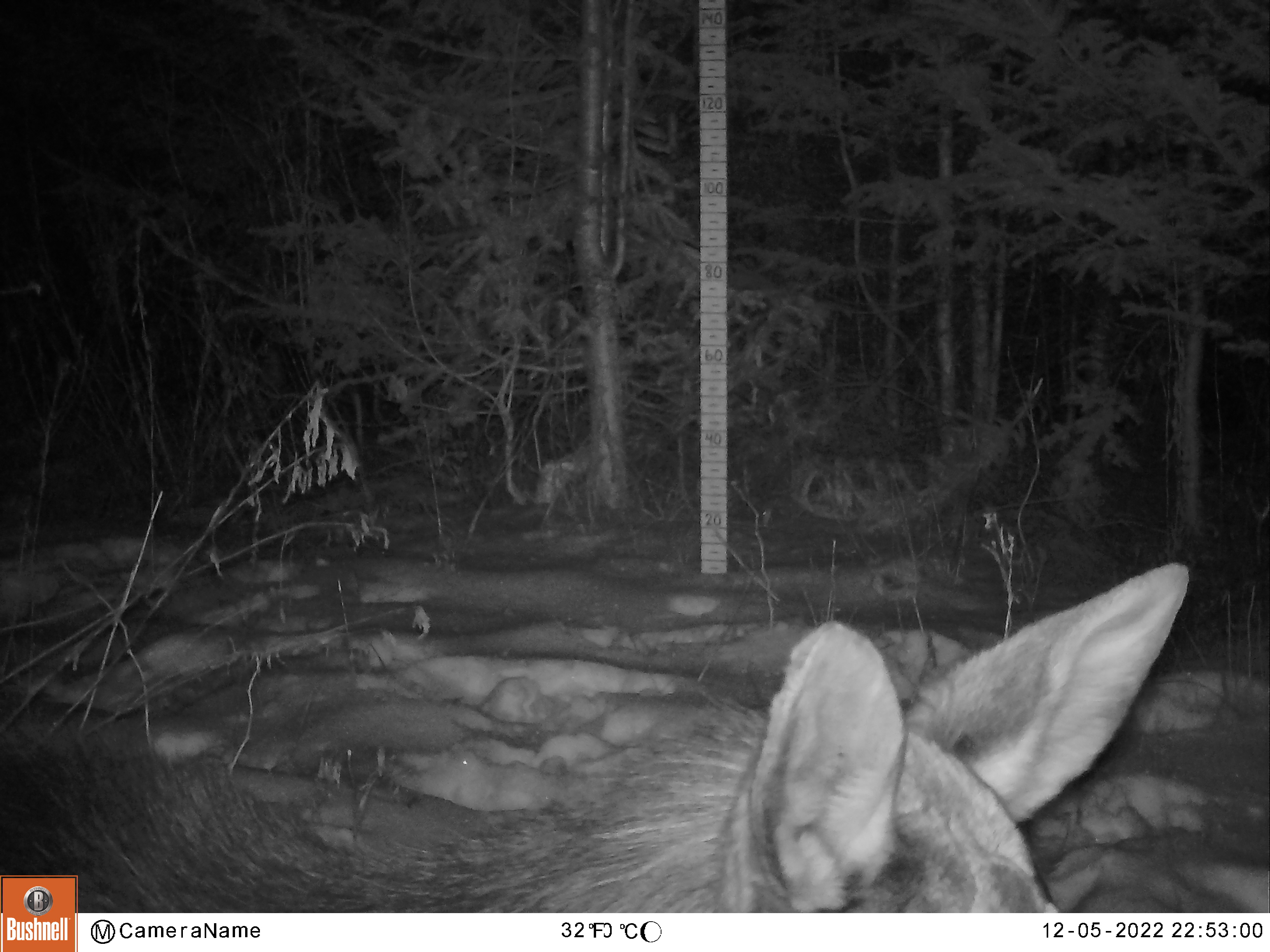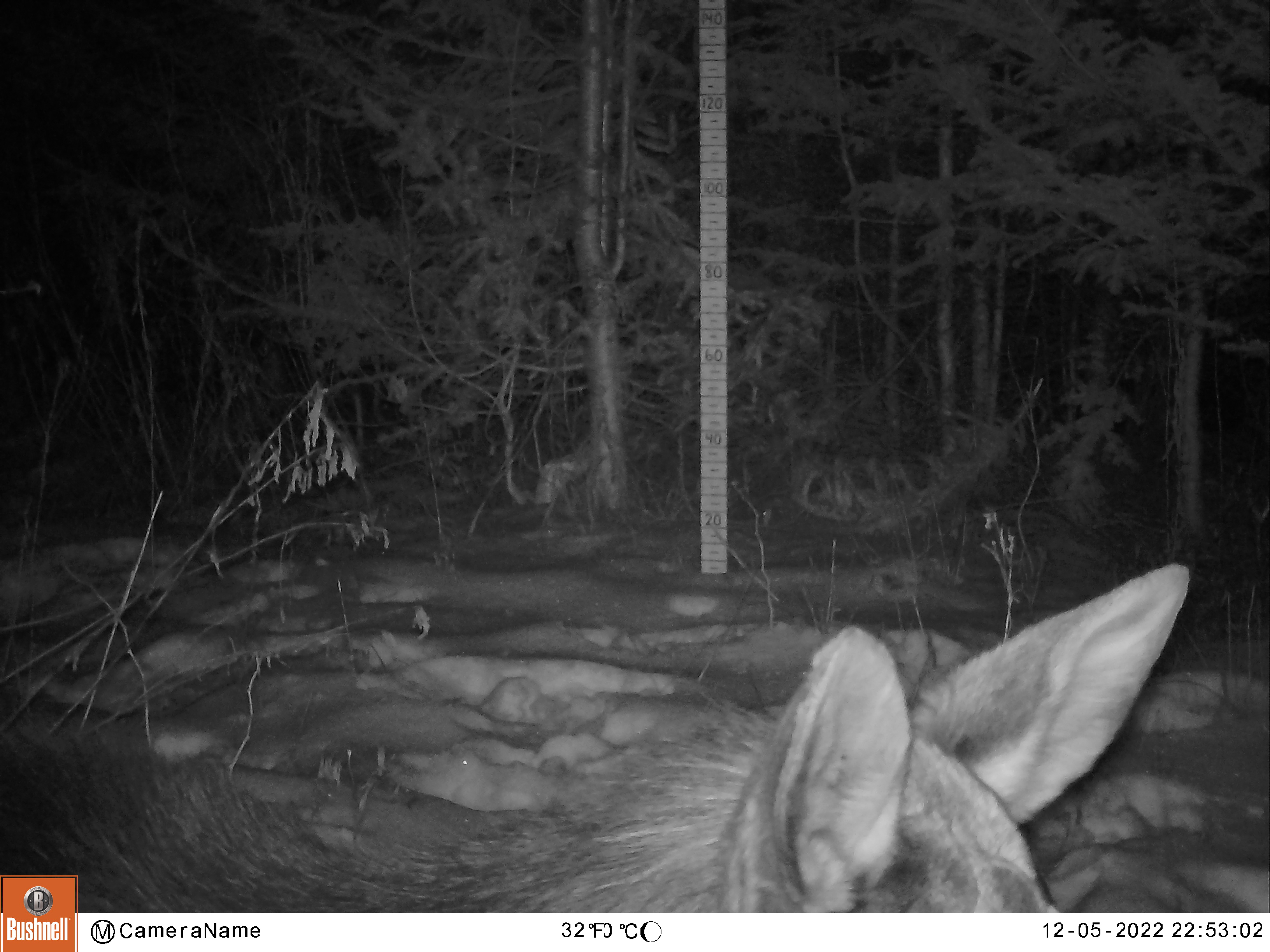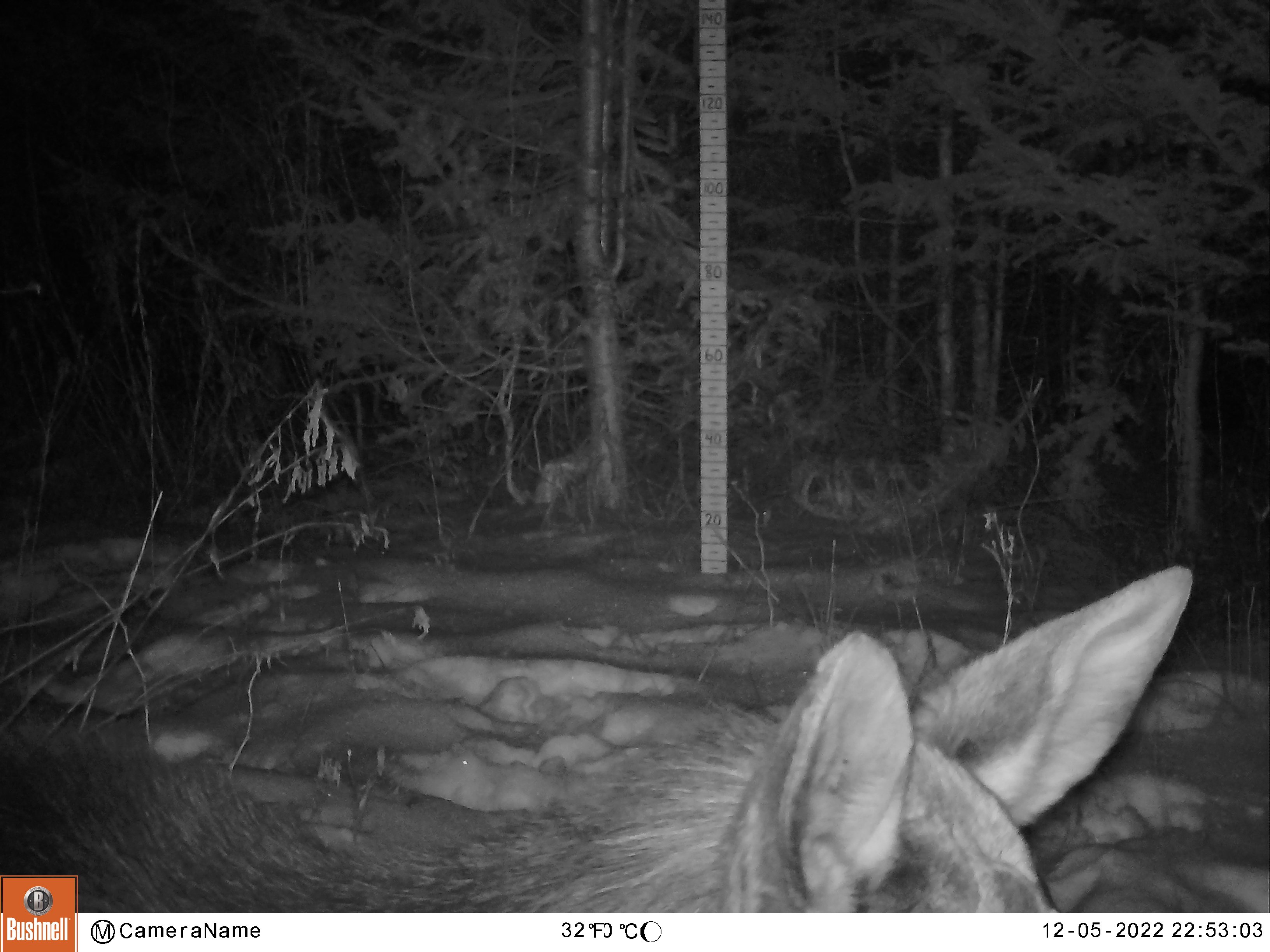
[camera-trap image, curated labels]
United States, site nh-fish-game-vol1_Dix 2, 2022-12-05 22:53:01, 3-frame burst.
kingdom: Animalia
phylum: Chordata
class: Mammalia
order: Artiodactyla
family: Cervidae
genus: Alces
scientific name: Alces alces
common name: moose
Moose (Alces alces).